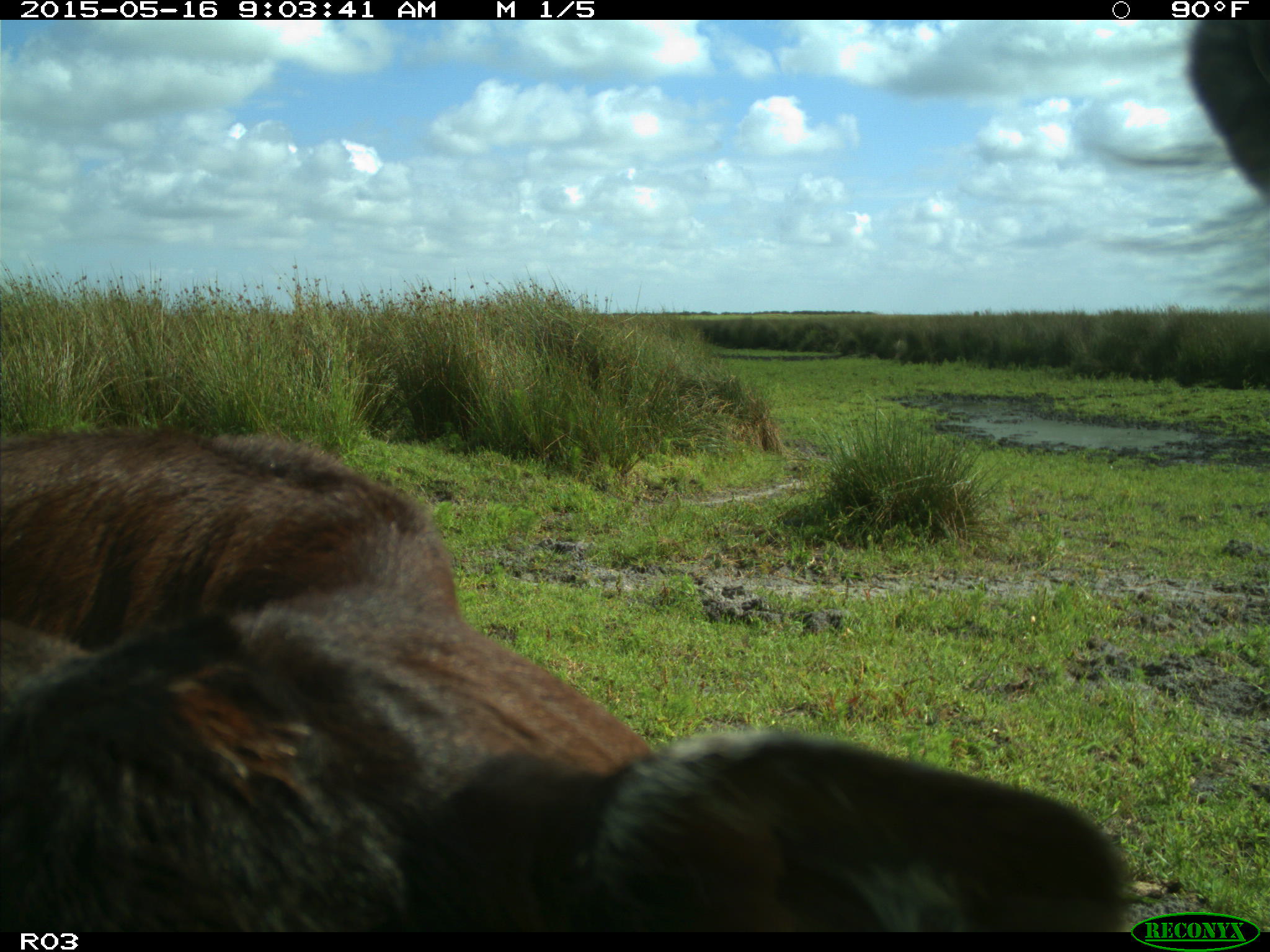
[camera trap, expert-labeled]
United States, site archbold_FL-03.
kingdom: Animalia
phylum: Chordata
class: Mammalia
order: Artiodactyla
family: Bovidae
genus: Bos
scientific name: Bos taurus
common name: domestic cow